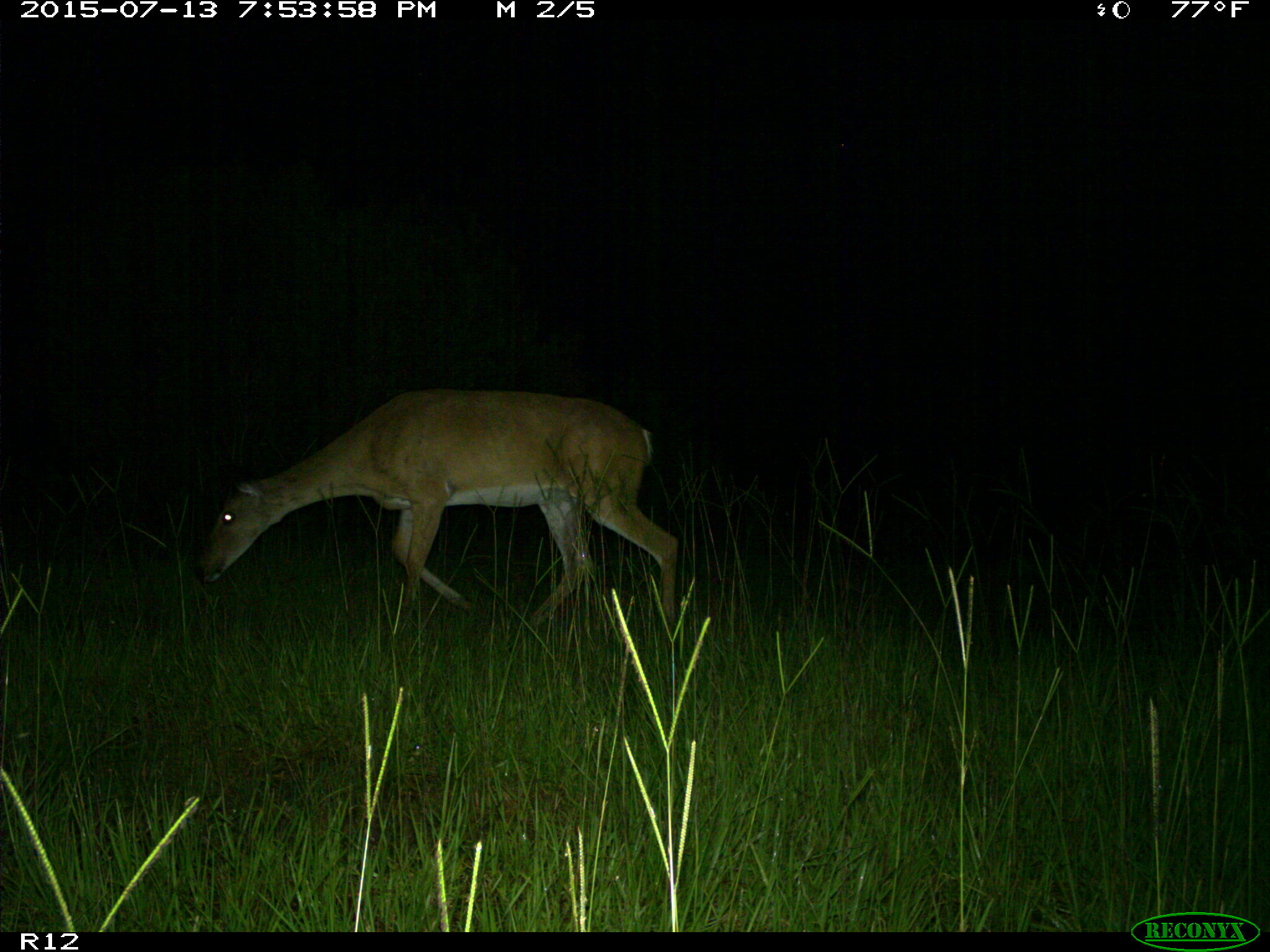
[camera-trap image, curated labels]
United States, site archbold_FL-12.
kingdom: Animalia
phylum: Chordata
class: Mammalia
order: Artiodactyla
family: Cervidae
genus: Odocoileus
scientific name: Odocoileus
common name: deer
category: unidentified deer